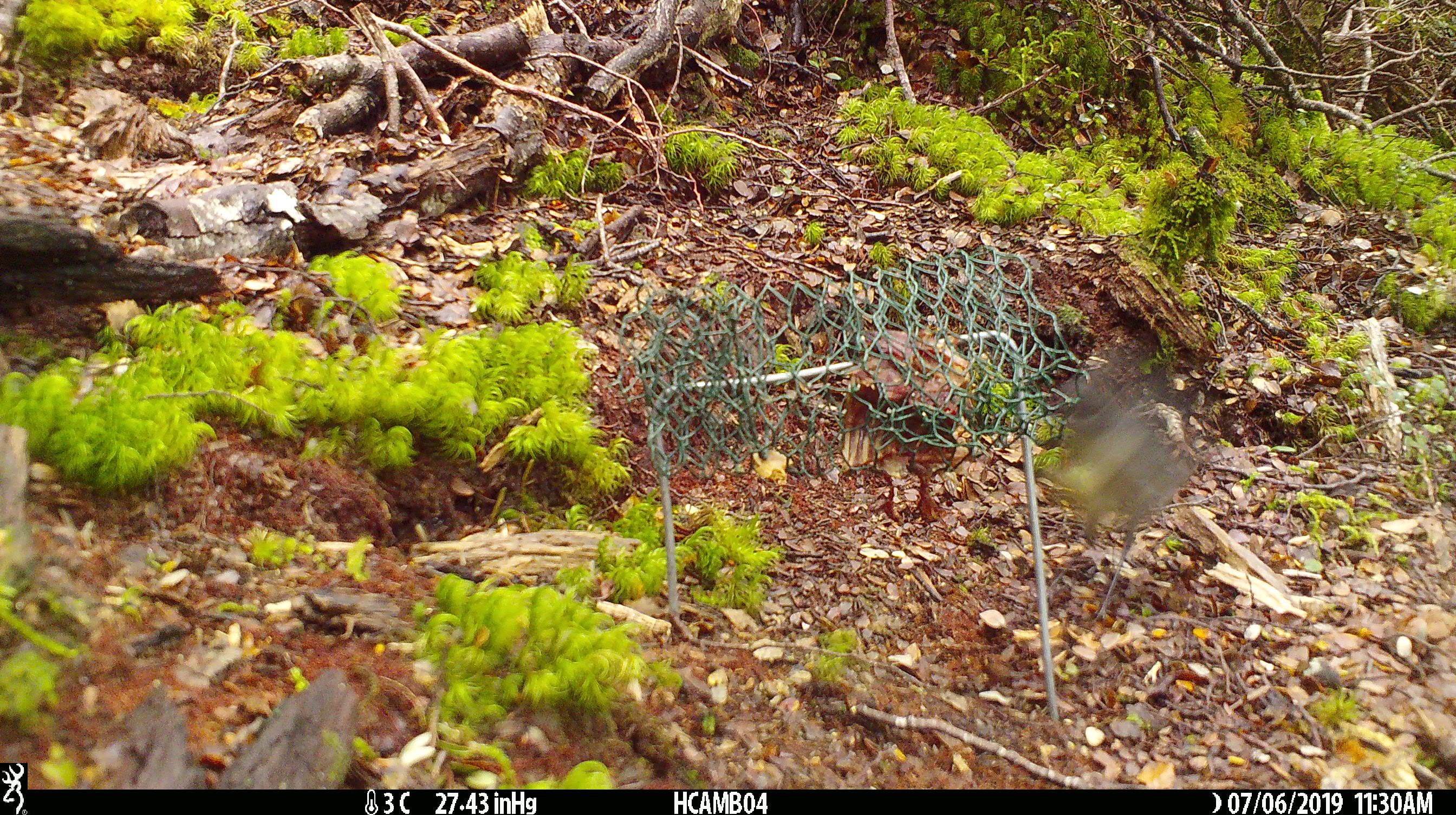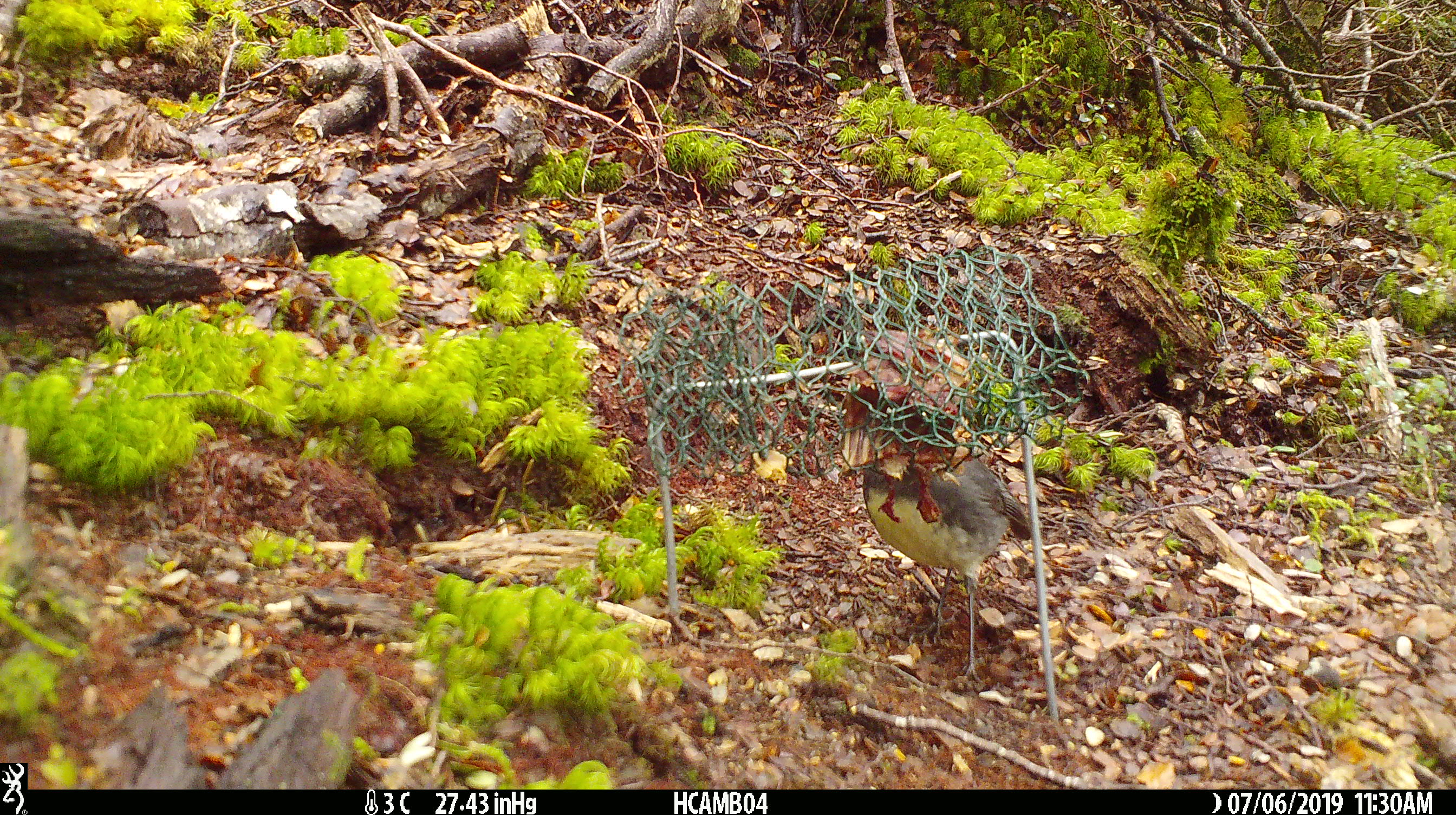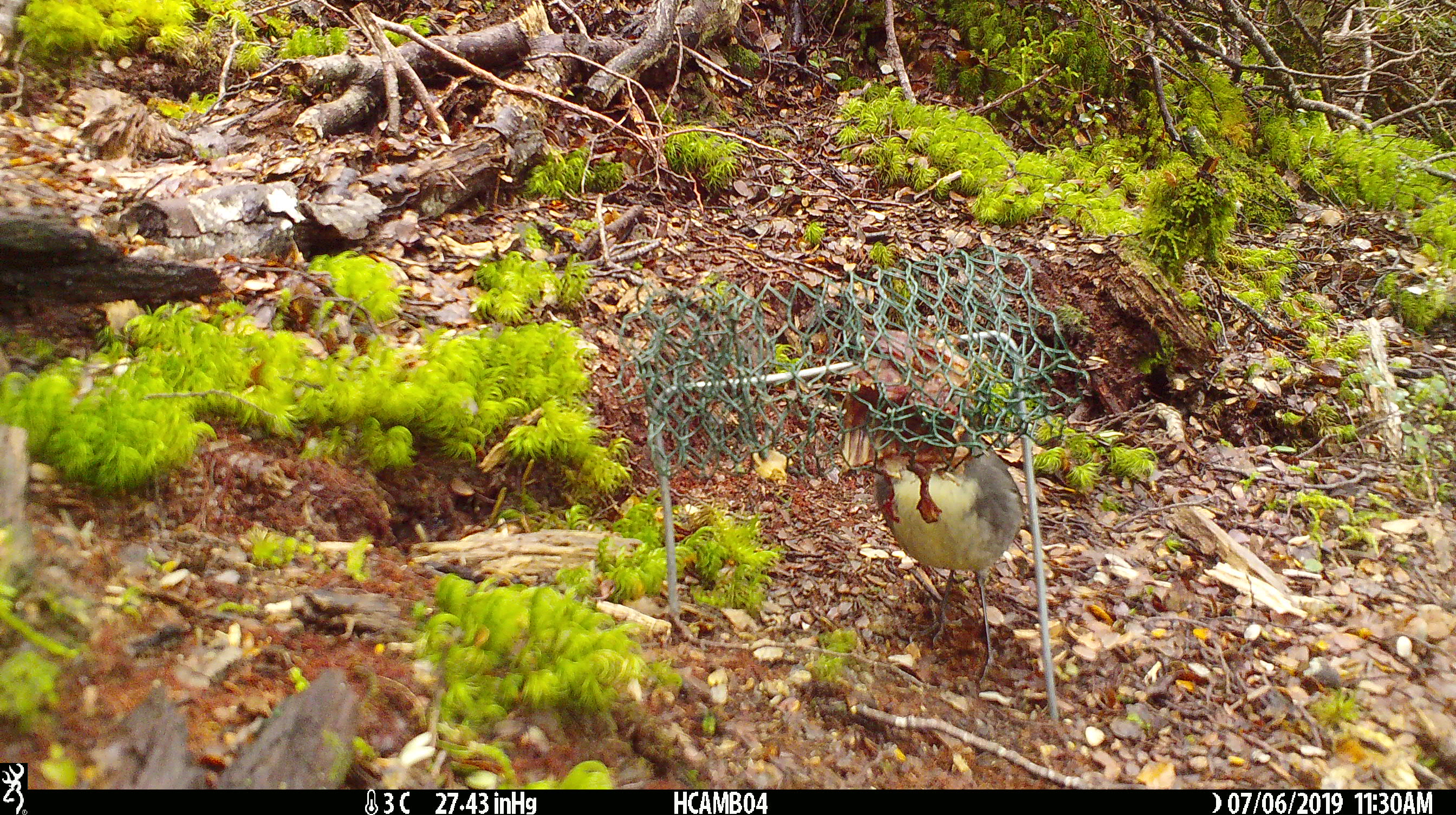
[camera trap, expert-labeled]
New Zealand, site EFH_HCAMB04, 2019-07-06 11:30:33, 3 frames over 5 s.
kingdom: Animalia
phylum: Chordata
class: Aves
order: Passeriformes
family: Petroicidae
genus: Petroica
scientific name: Petroica australis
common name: new zealand robin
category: robin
Robin (new zealand robin) (Petroica australis).